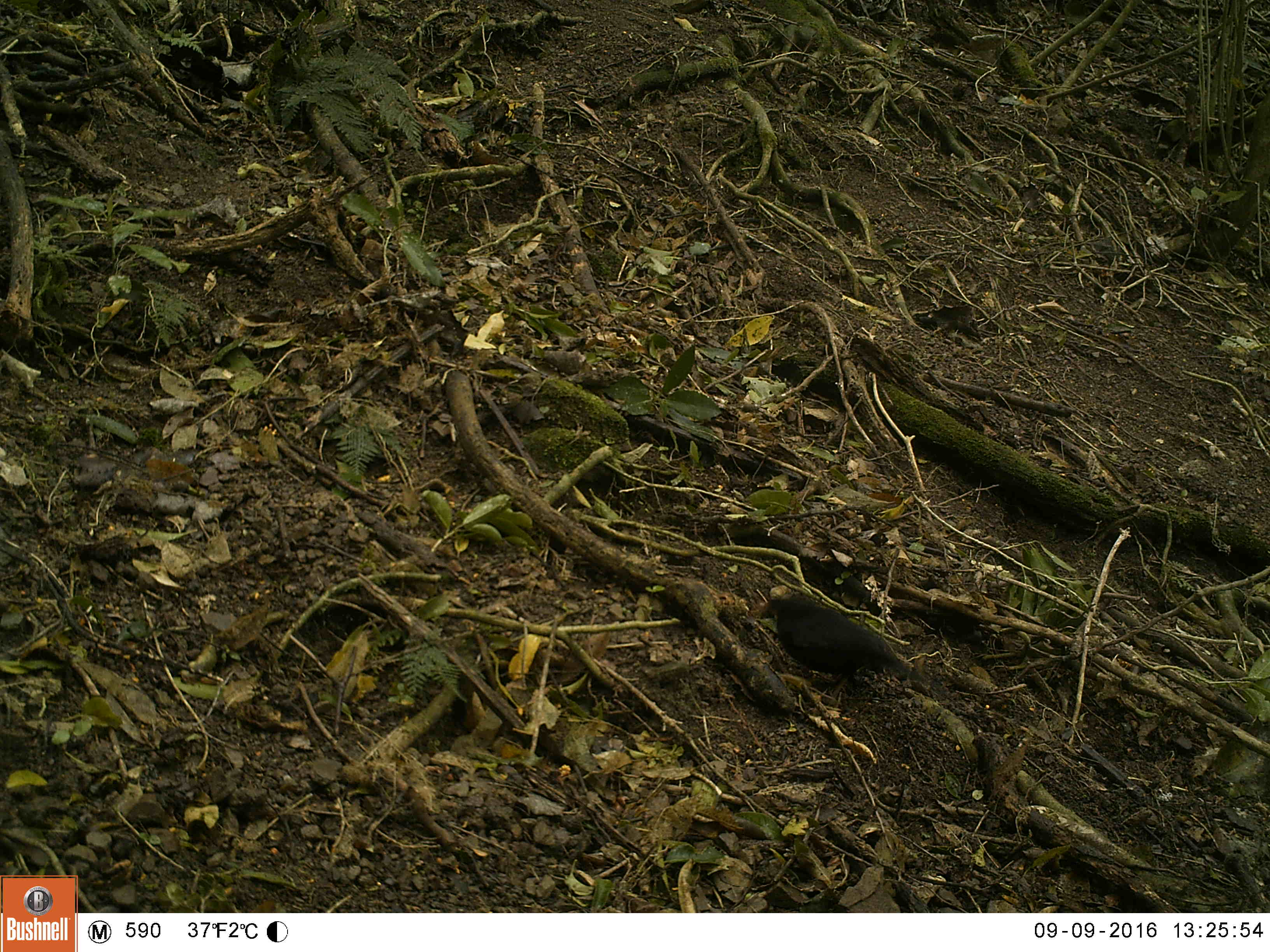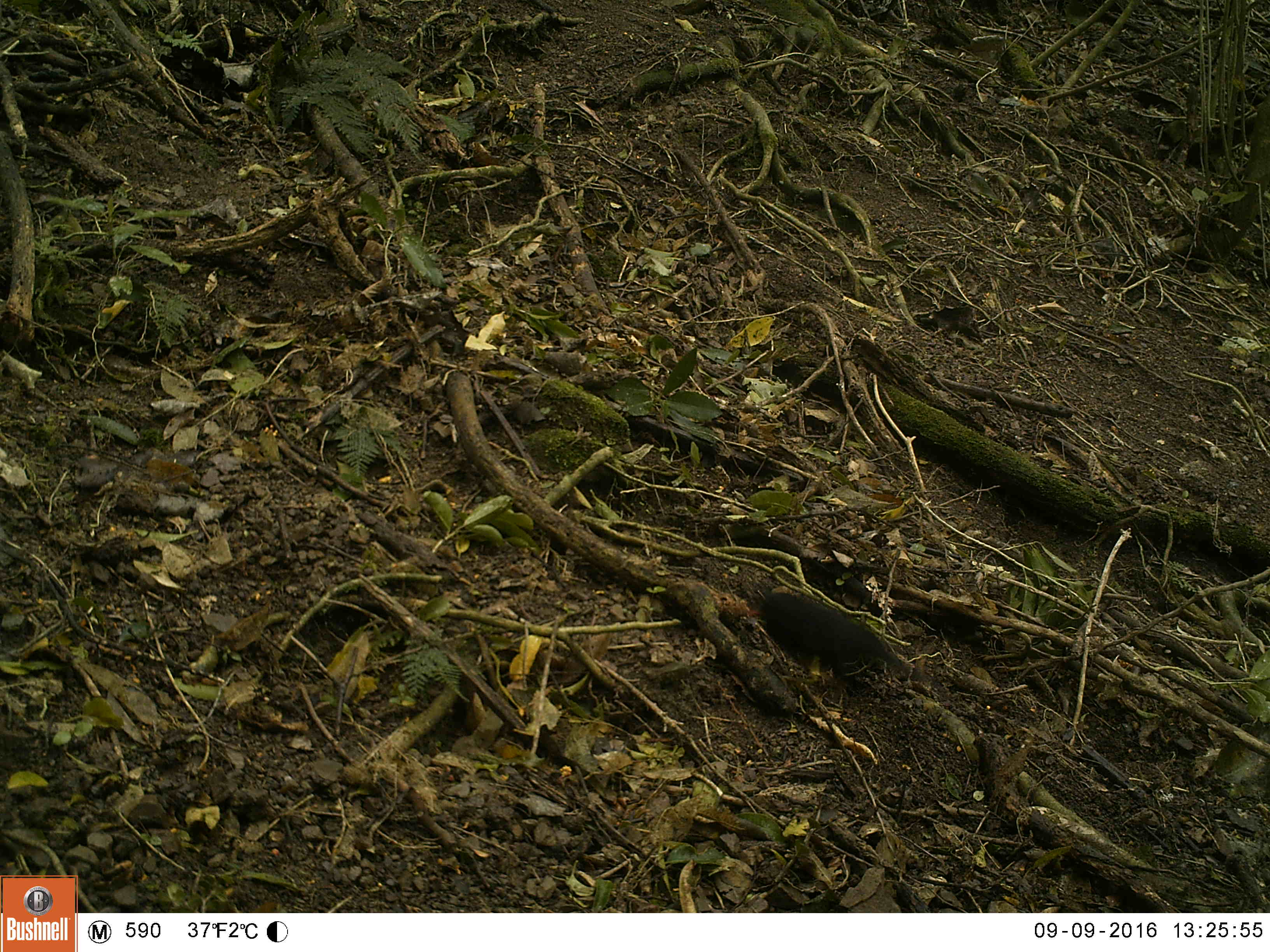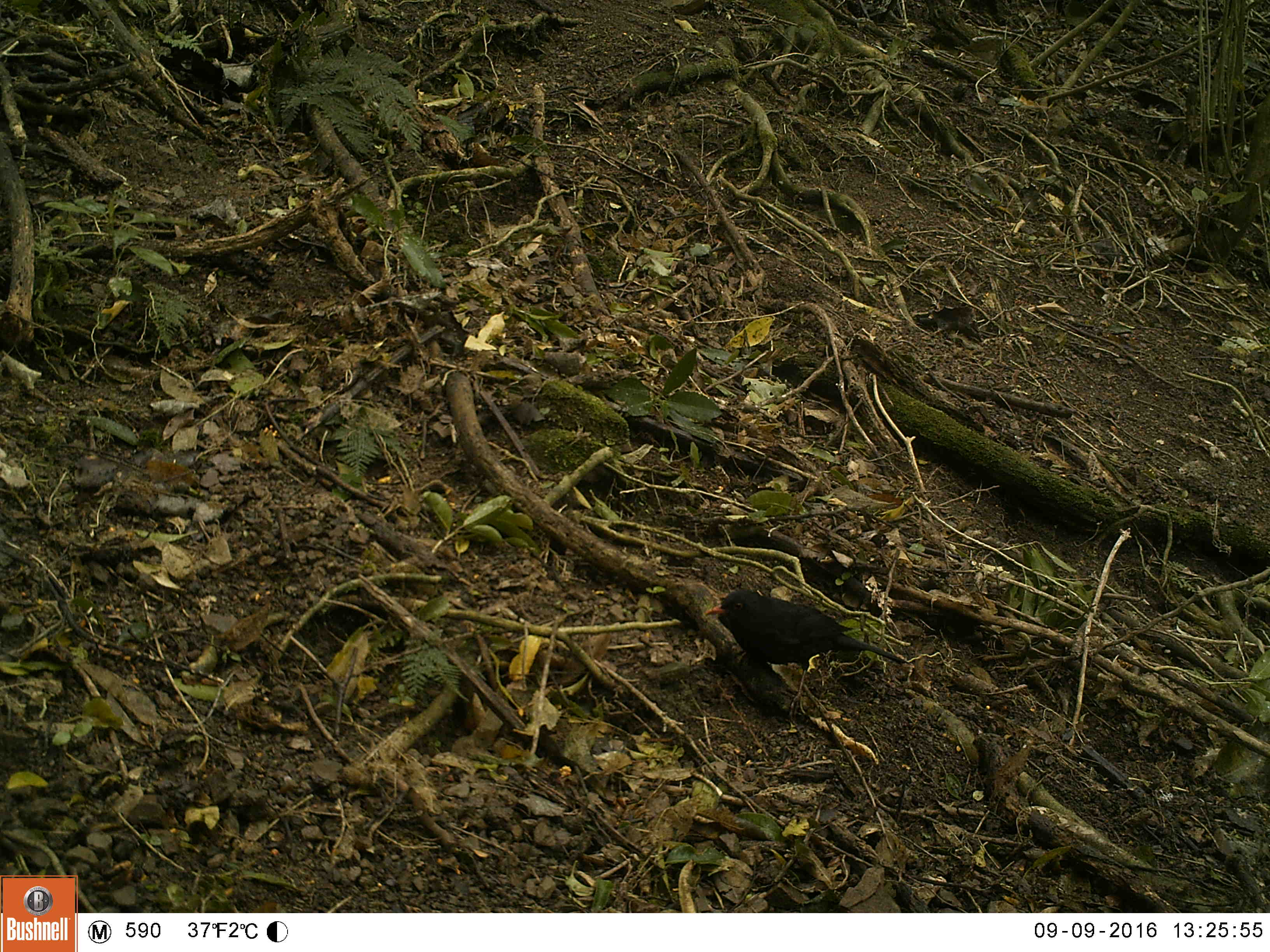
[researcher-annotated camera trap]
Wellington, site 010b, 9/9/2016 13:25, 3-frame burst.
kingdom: Animalia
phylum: Chordata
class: Aves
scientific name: Aves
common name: bird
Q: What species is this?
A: Bird (Aves).